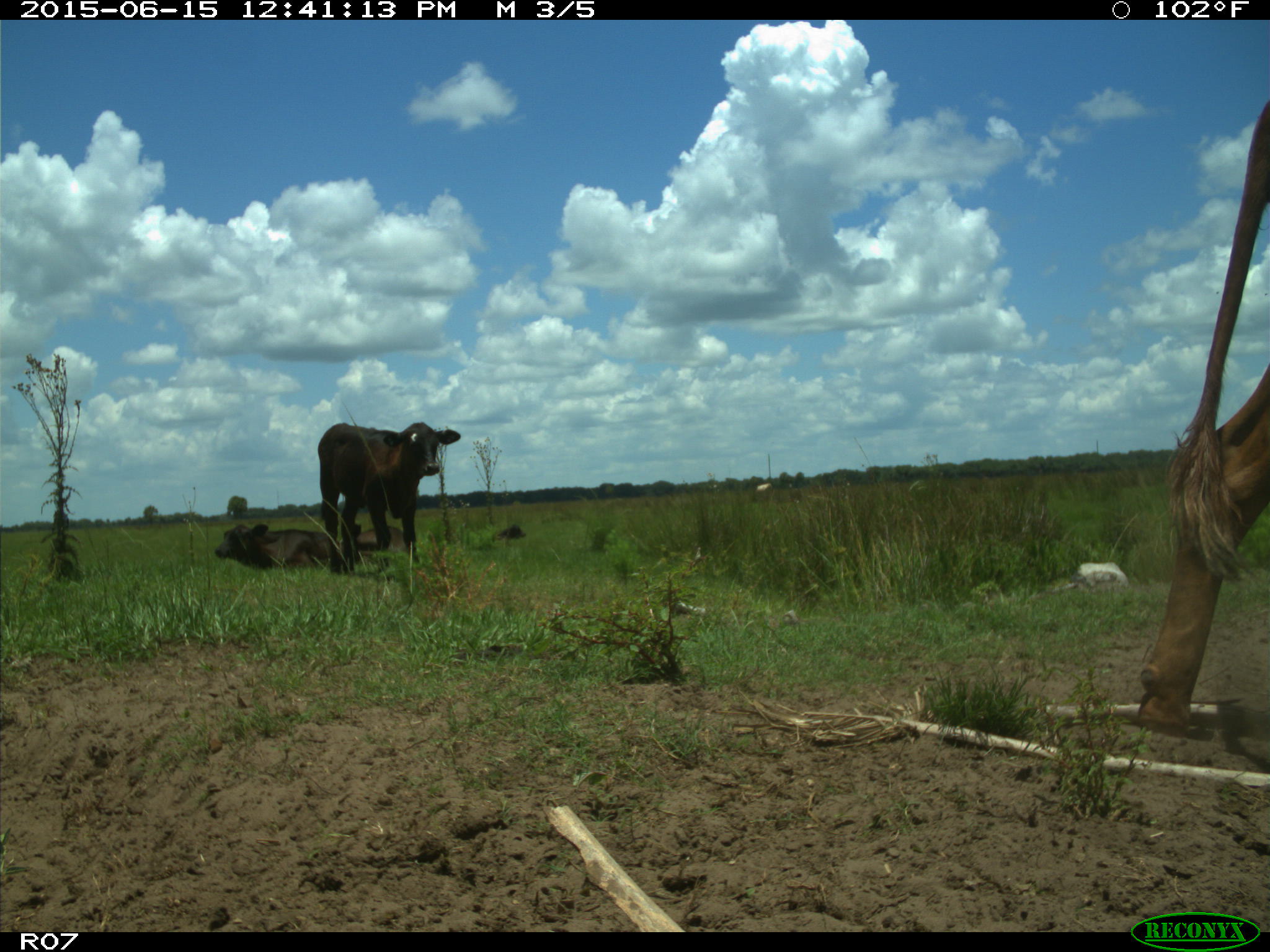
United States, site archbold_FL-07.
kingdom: Animalia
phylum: Chordata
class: Mammalia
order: Artiodactyla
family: Bovidae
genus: Bos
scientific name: Bos taurus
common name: domestic cow